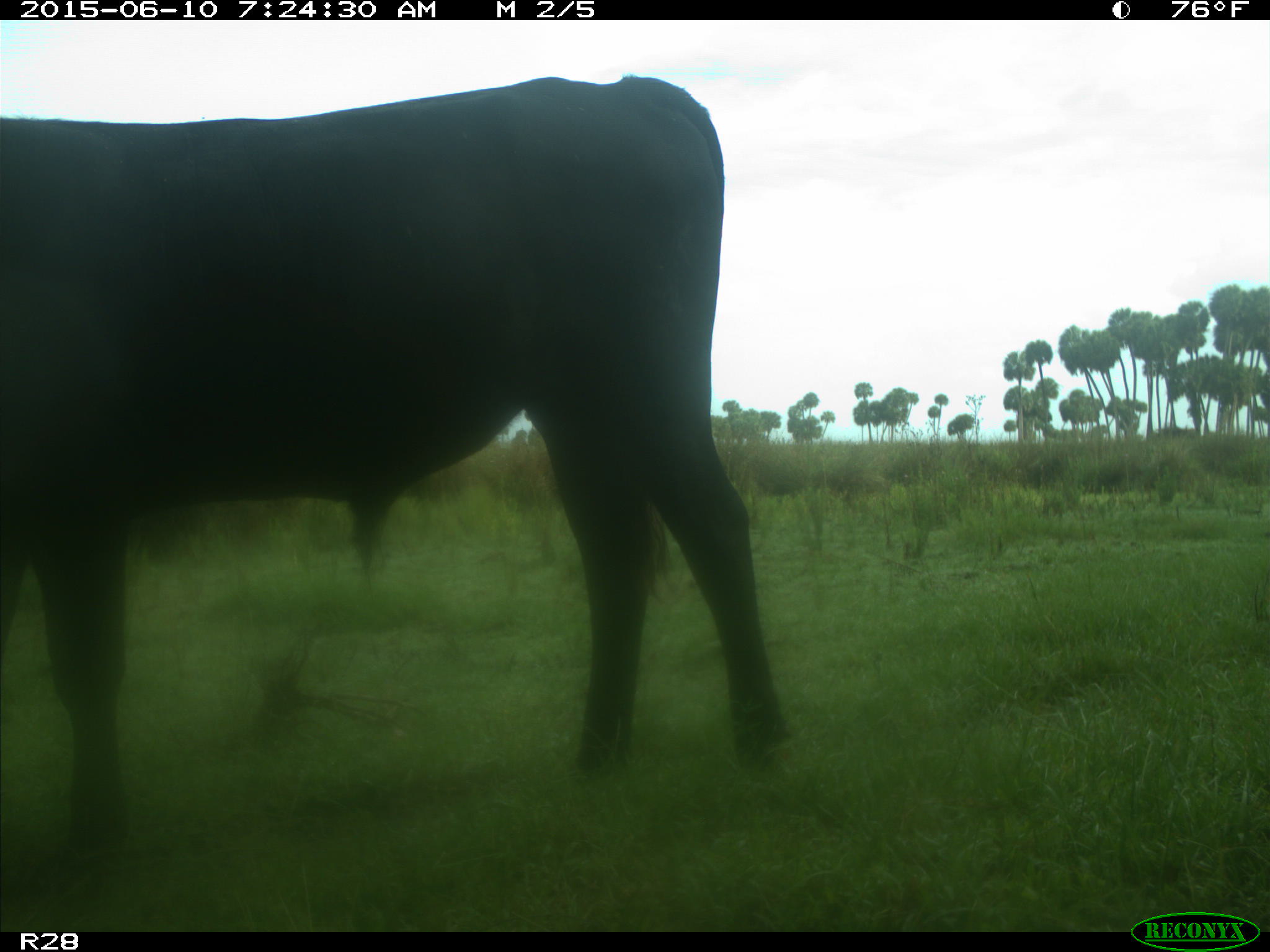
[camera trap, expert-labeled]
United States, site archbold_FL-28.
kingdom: Animalia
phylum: Chordata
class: Mammalia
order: Artiodactyla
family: Bovidae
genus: Bos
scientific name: Bos taurus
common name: domestic cow